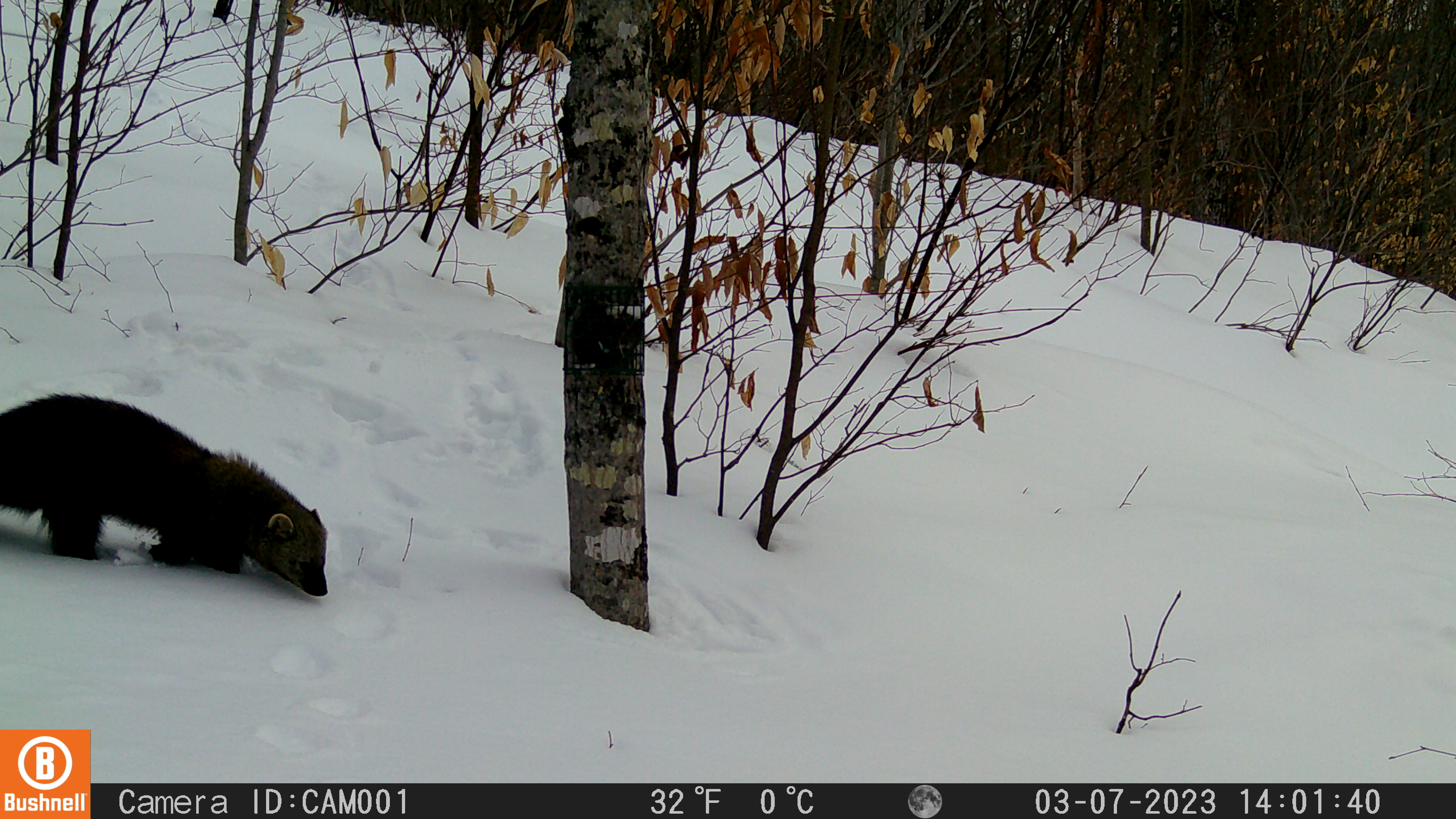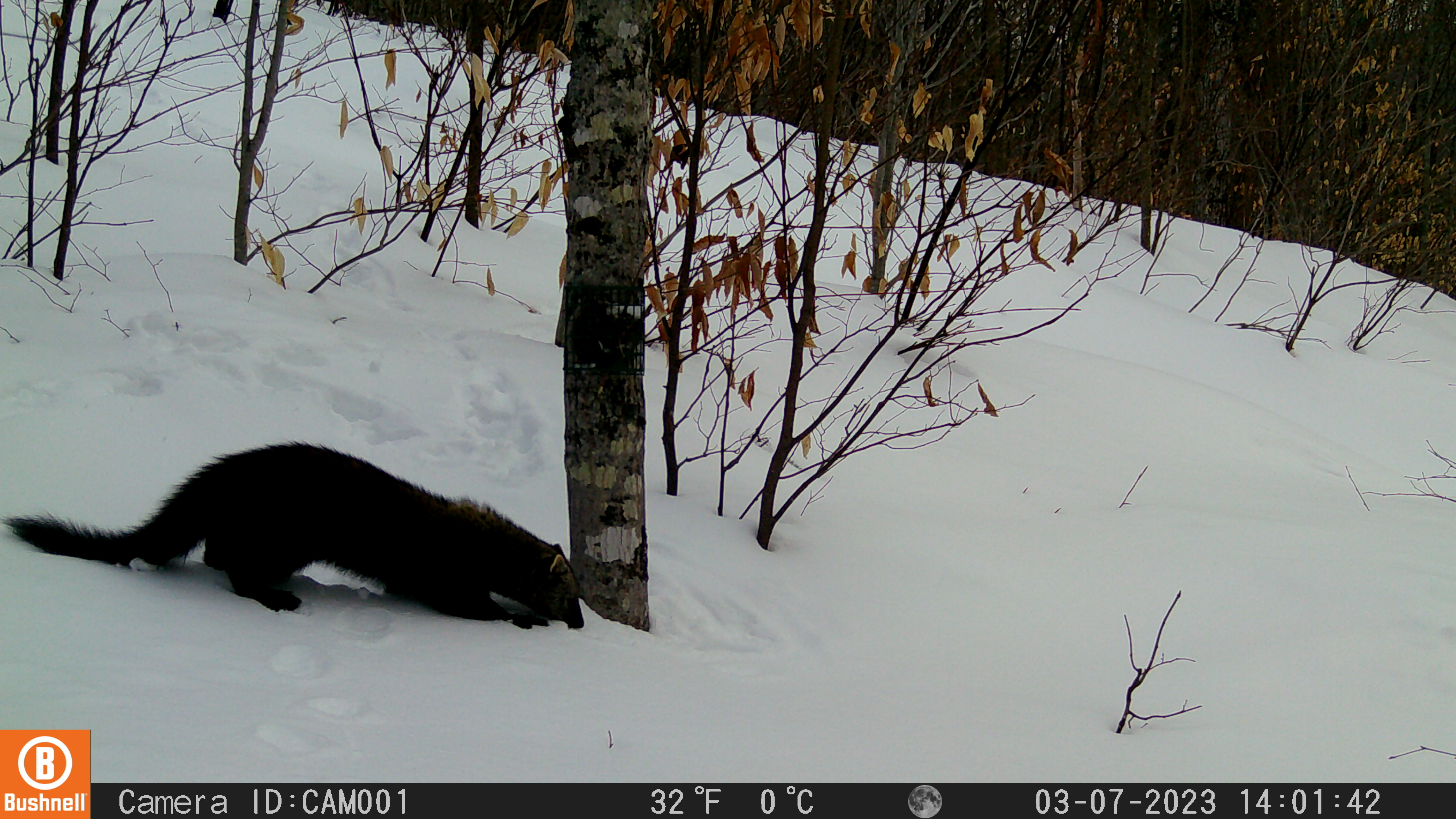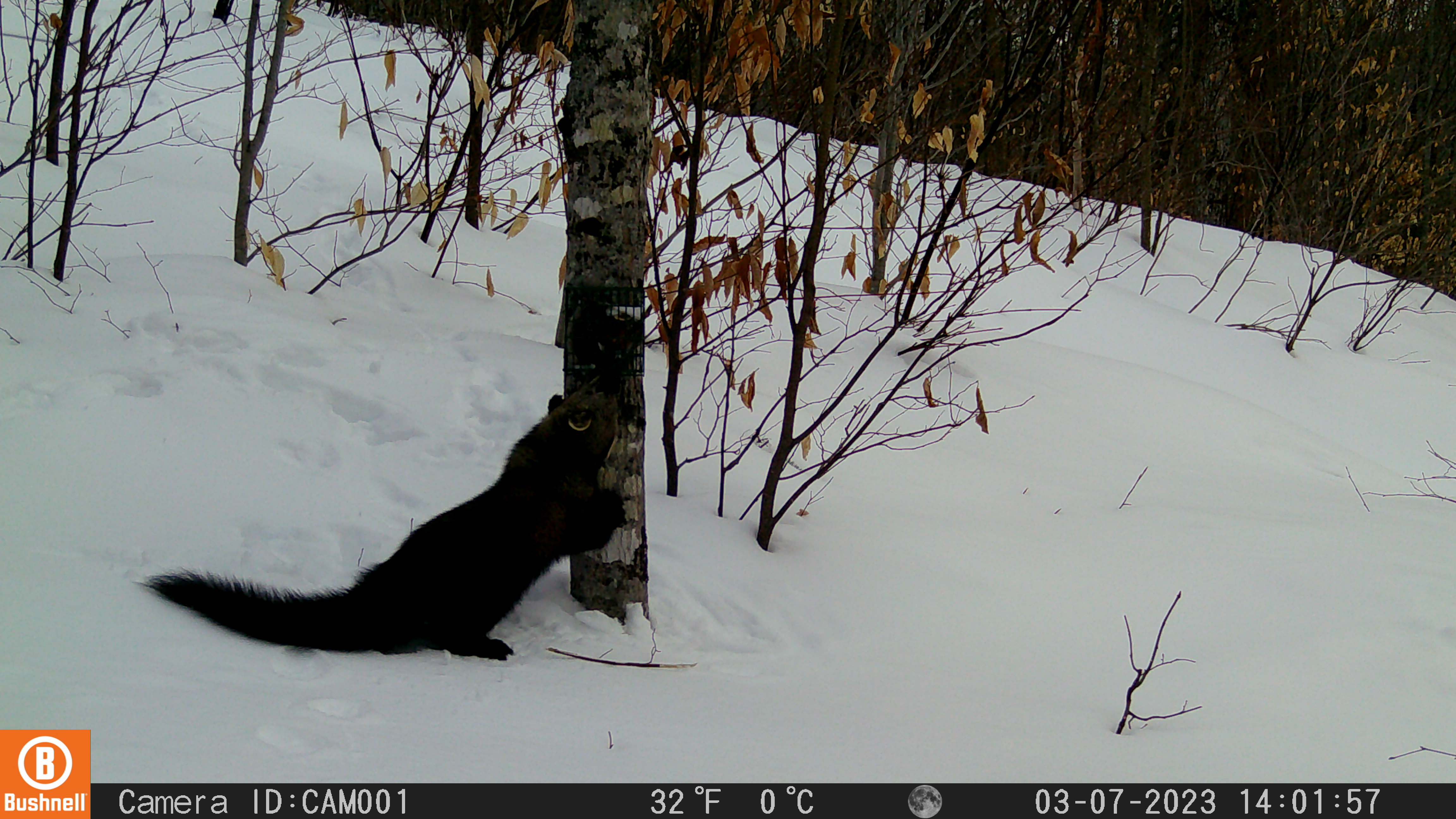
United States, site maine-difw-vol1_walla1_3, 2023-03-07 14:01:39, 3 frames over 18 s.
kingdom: Animalia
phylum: Chordata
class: Mammalia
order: Carnivora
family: Mustelidae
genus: Pekania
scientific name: Pekania pennanti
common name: fisher